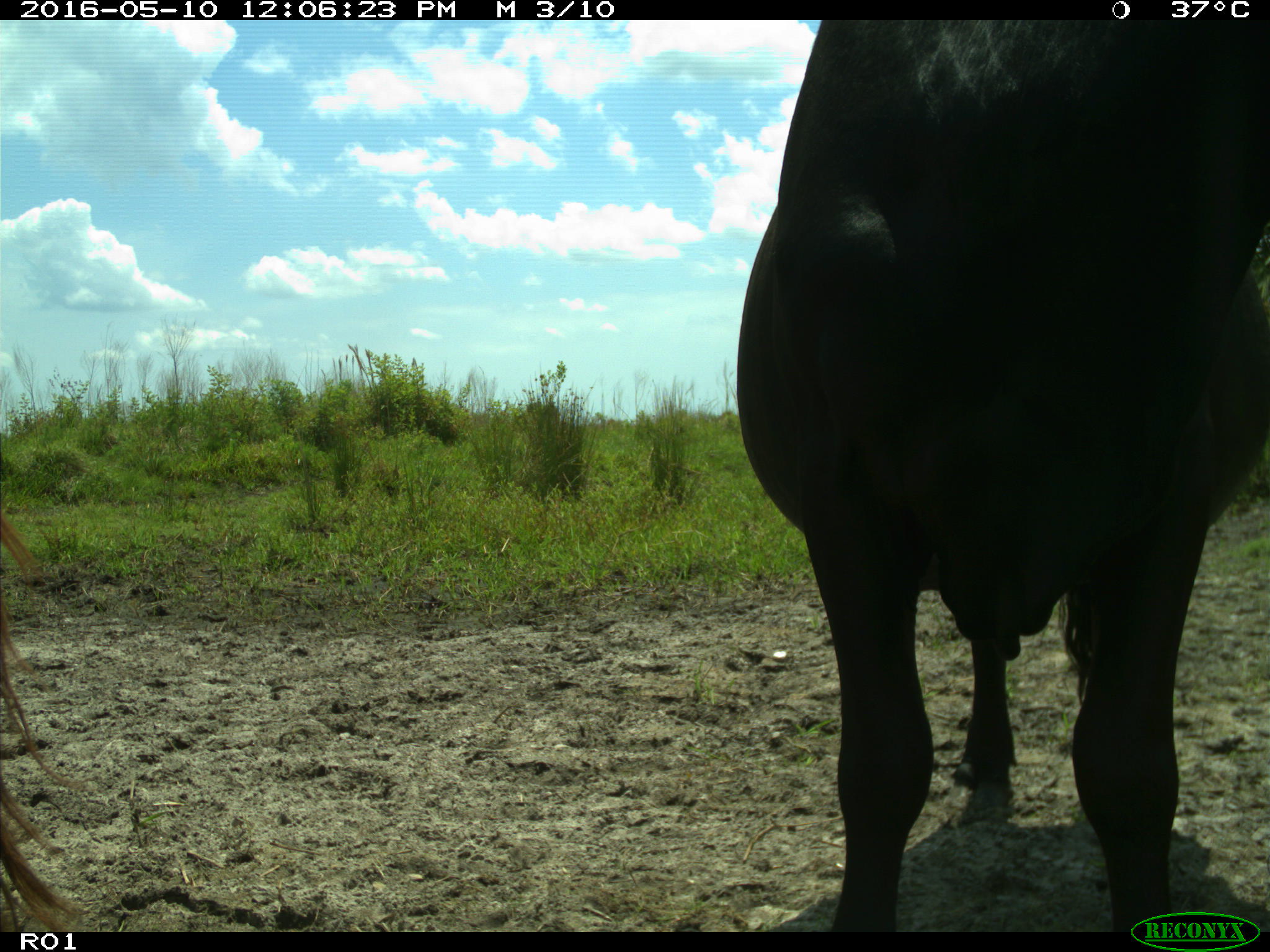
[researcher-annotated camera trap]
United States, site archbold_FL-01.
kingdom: Animalia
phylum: Chordata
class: Mammalia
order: Artiodactyla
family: Bovidae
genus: Bos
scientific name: Bos taurus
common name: domestic cow